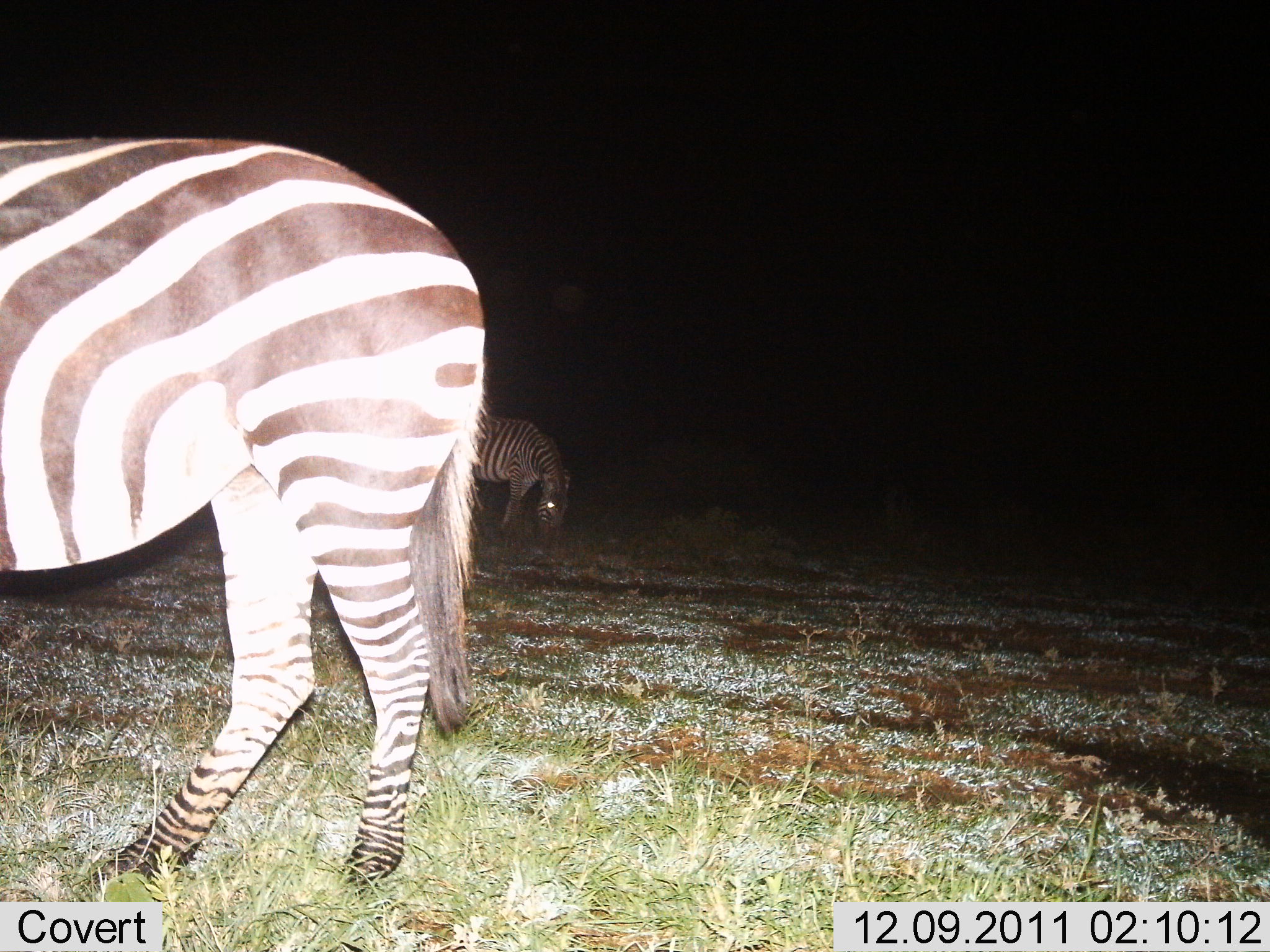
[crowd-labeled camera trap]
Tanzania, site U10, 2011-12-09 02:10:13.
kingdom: Animalia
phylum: Chordata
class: Mammalia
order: Perissodactyla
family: Equidae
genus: Equus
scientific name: Equus quagga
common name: plains zebra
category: zebra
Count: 2.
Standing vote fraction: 36%.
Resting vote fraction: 0%.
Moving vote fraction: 0%.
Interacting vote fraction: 0%.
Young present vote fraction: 0%.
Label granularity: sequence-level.